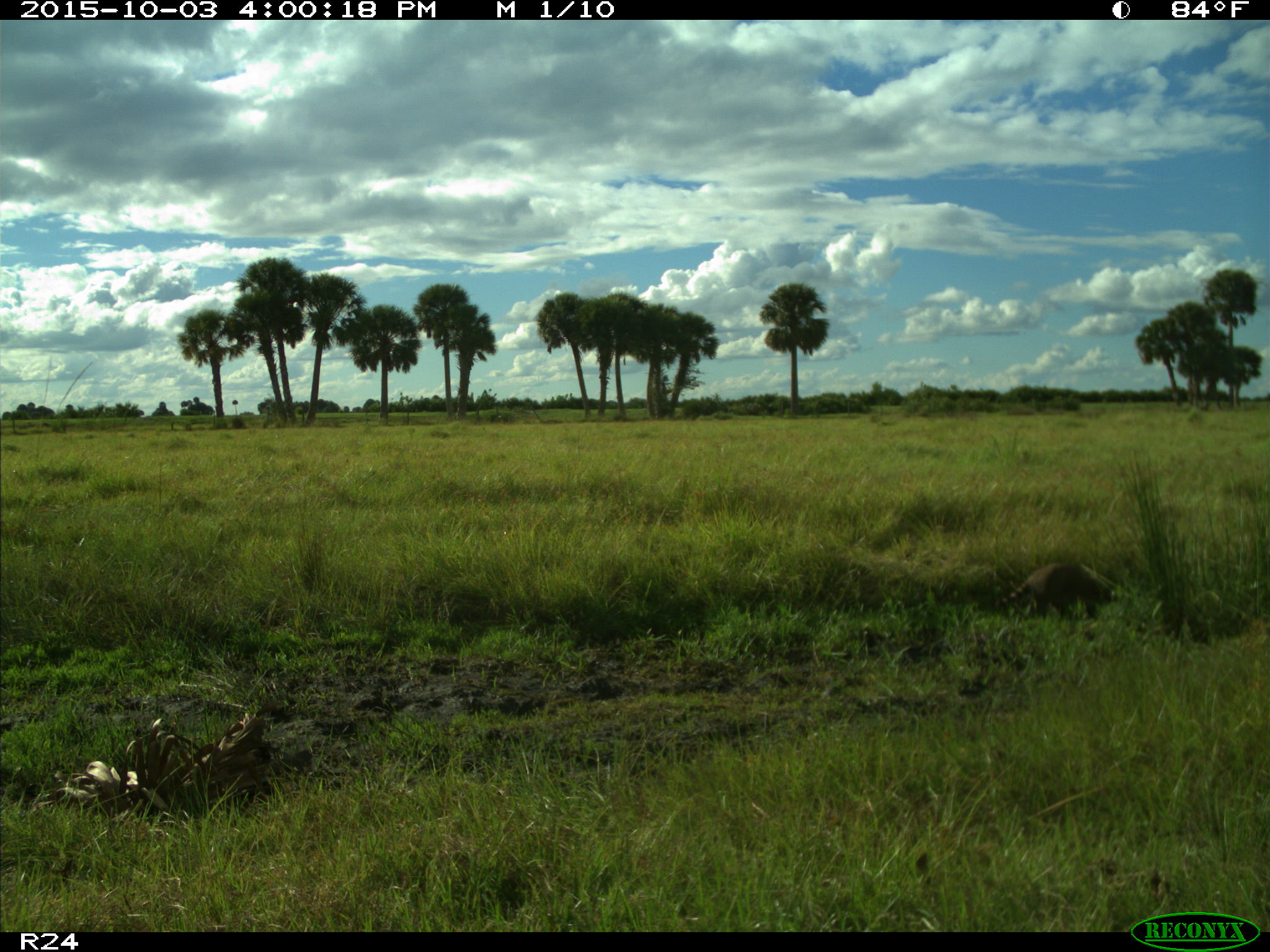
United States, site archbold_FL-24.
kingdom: Animalia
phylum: Chordata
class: Mammalia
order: Carnivora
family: Procyonidae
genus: Procyon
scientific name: Procyon lotor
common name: common raccoon